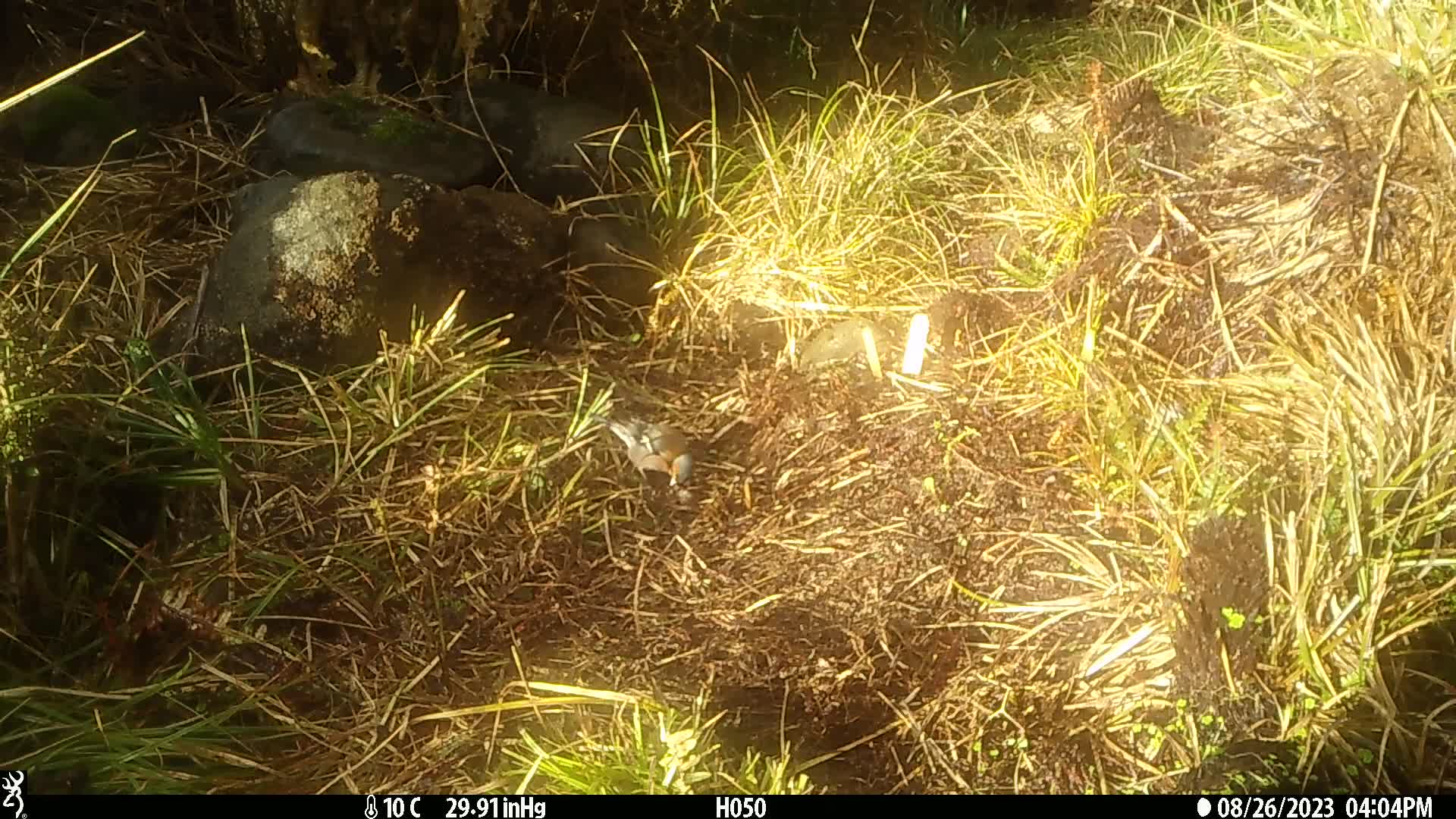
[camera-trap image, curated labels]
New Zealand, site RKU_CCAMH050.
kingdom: Animalia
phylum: Chordata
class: Aves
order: Passeriformes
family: Fringillidae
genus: Fringilla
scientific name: Fringilla coelebs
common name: common chaffinch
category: chaffinch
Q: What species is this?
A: Chaffinch (common chaffinch) (Fringilla coelebs).